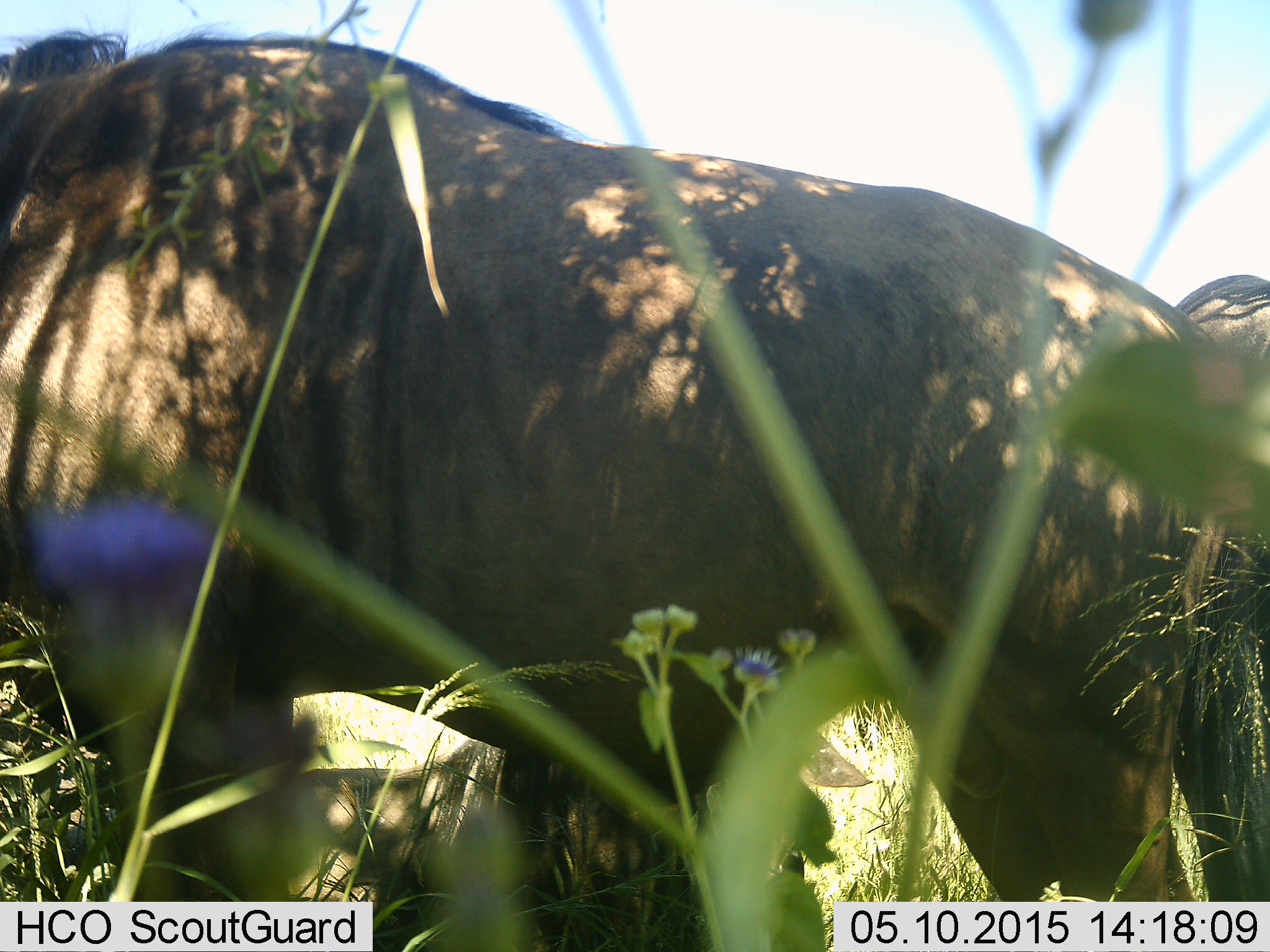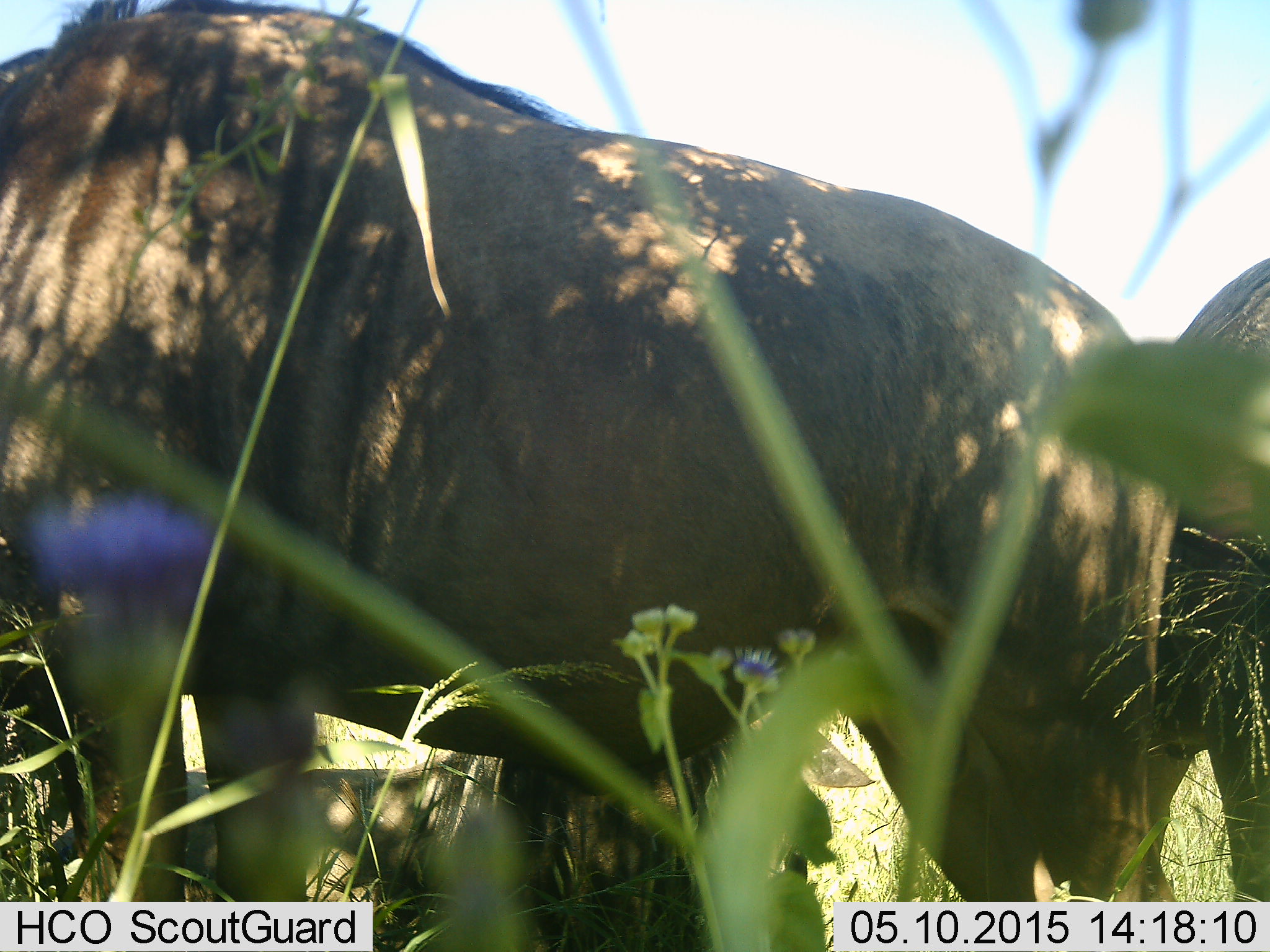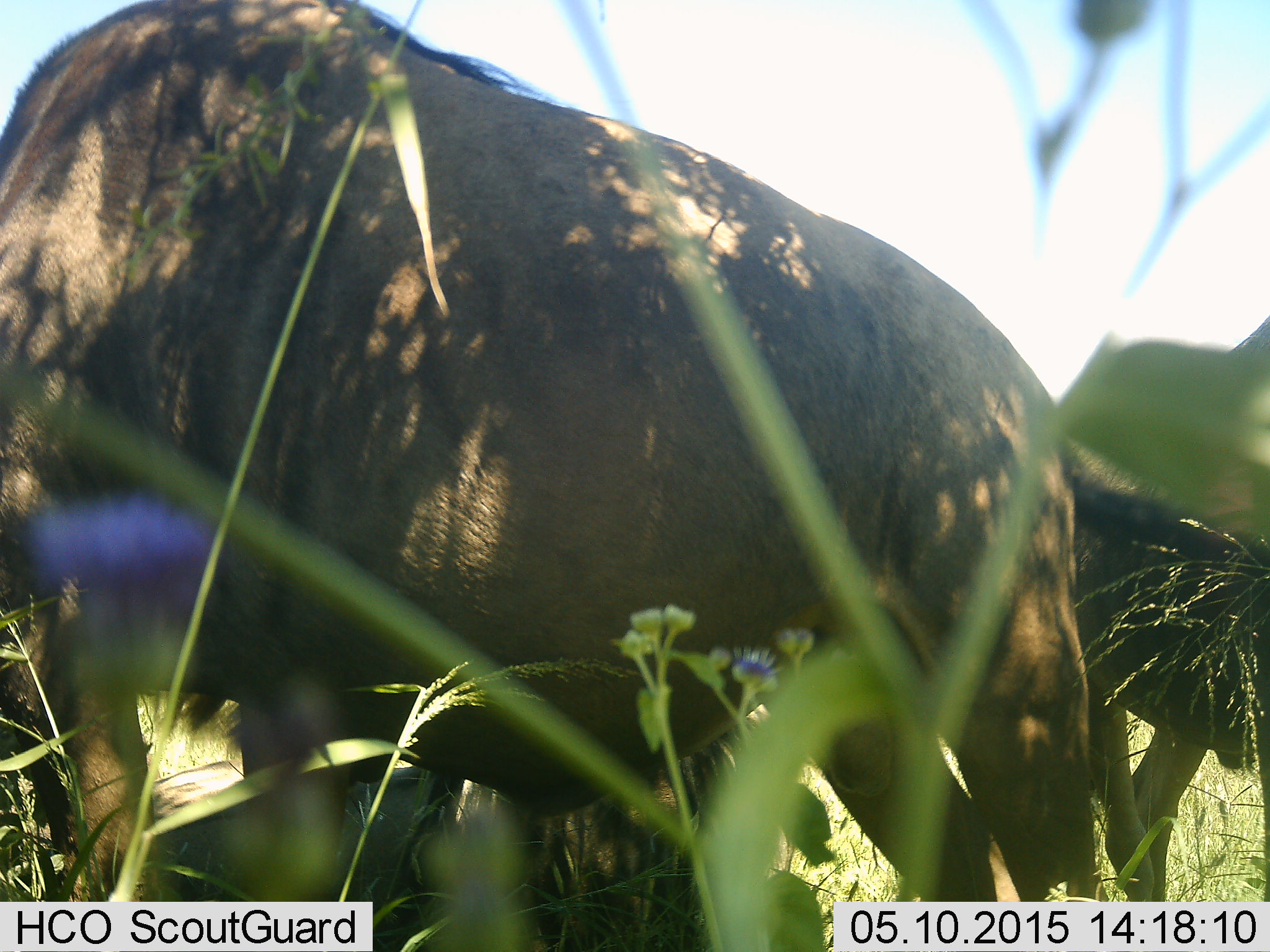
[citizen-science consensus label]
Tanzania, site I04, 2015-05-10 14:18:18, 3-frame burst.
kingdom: Animalia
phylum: Chordata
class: Mammalia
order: Artiodactyla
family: Bovidae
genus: Connochaetes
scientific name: Connochaetes taurinus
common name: blue wildebeest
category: wildebeest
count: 3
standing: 90%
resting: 60%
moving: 10%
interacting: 0%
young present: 0%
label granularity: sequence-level